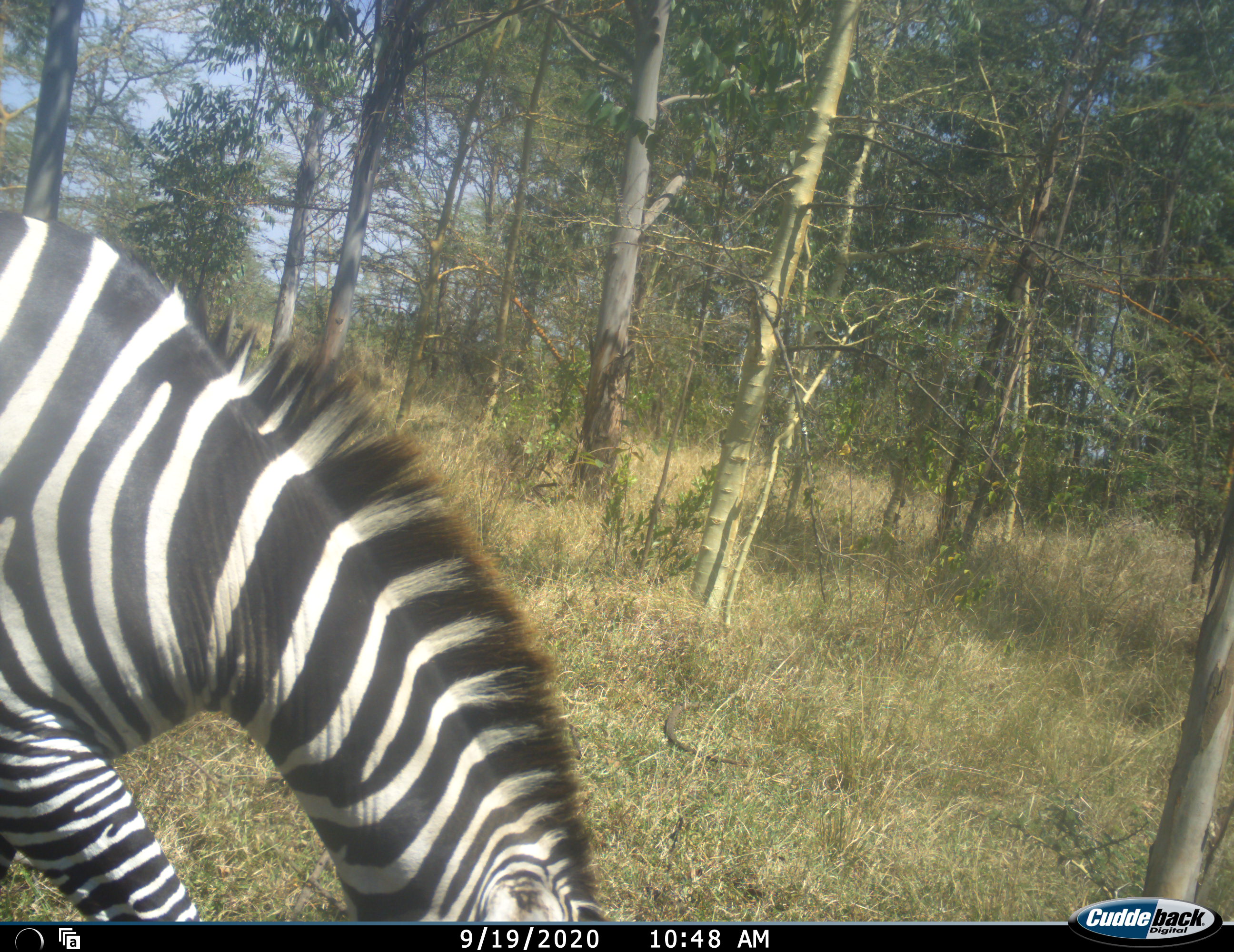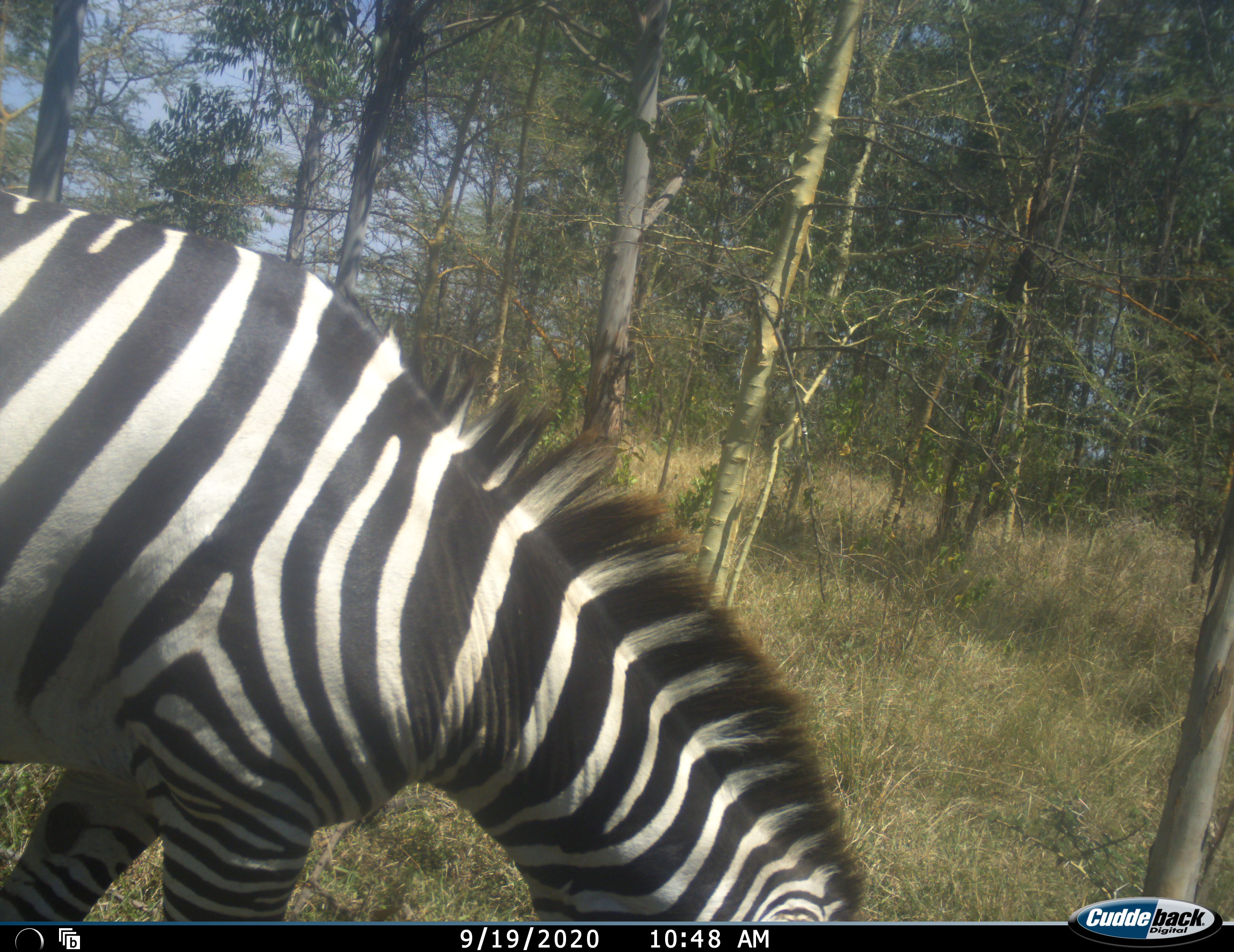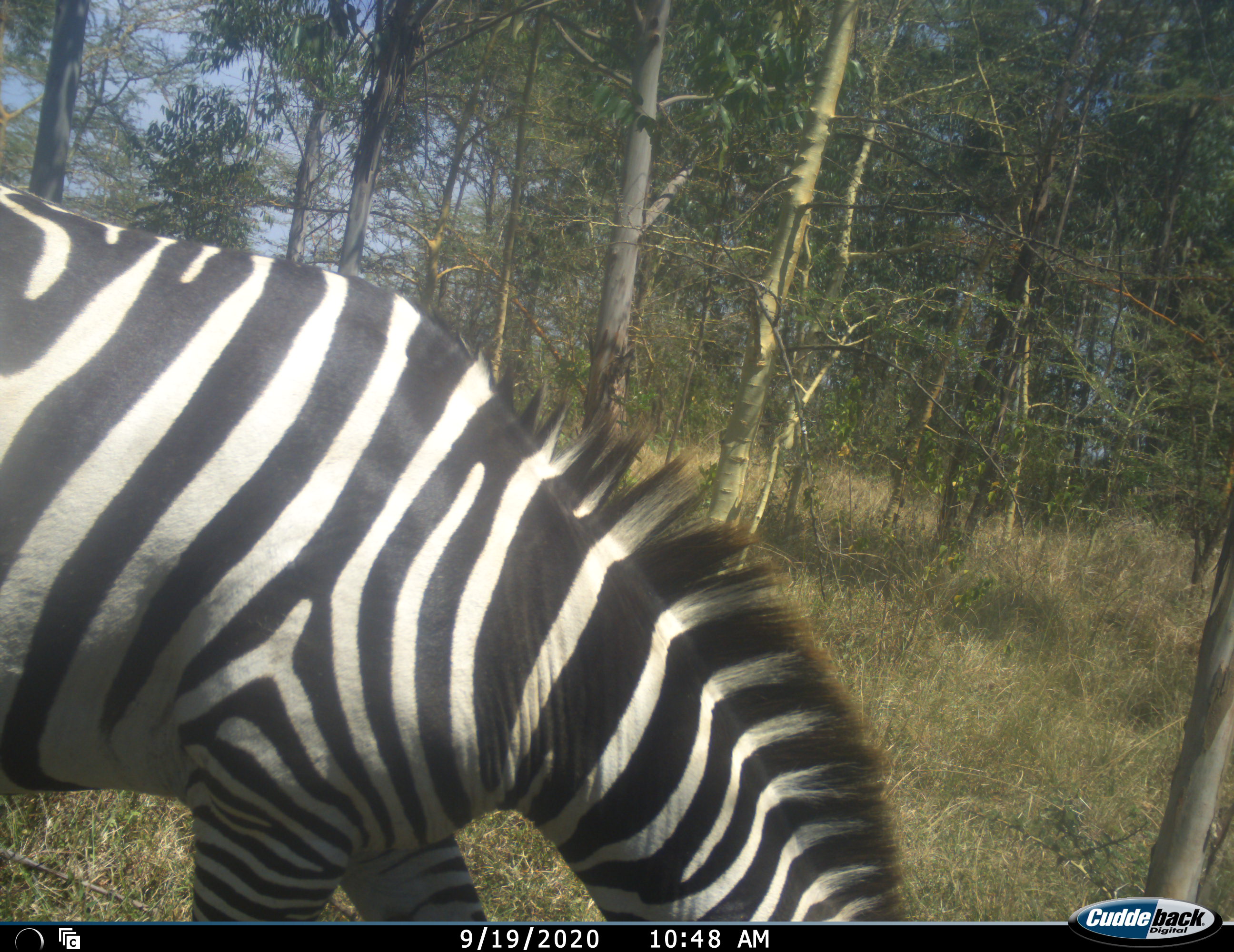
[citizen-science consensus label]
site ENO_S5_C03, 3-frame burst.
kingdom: Animalia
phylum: Chordata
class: Mammalia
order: Perissodactyla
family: Equidae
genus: Equus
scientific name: Equus quagga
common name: plains zebra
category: zebraplains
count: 1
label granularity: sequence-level